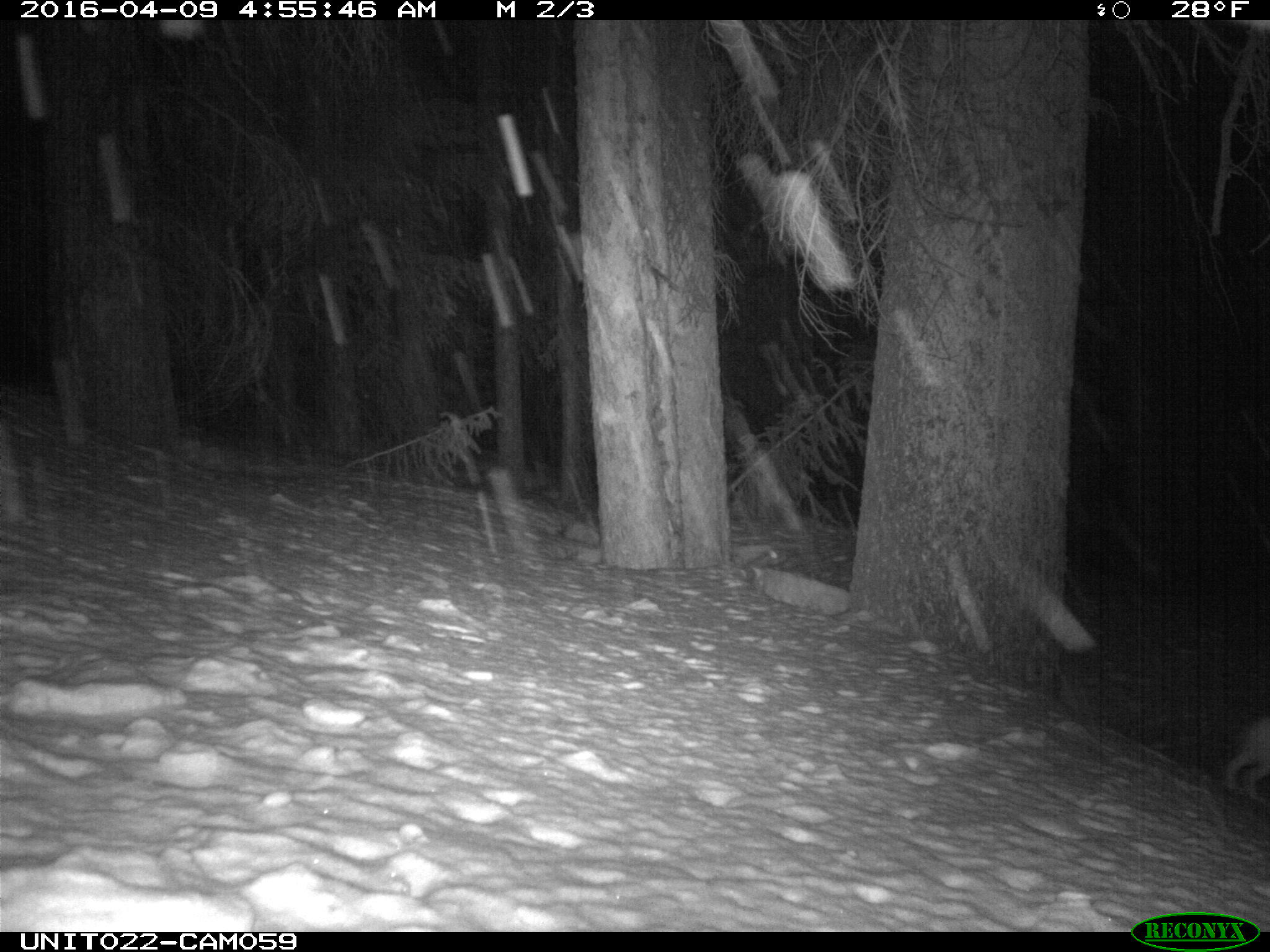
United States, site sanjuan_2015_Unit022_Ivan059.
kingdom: Animalia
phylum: Chordata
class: Mammalia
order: Lagomorpha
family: Leporidae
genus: Lepus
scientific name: Lepus americanus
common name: snowshoe hare